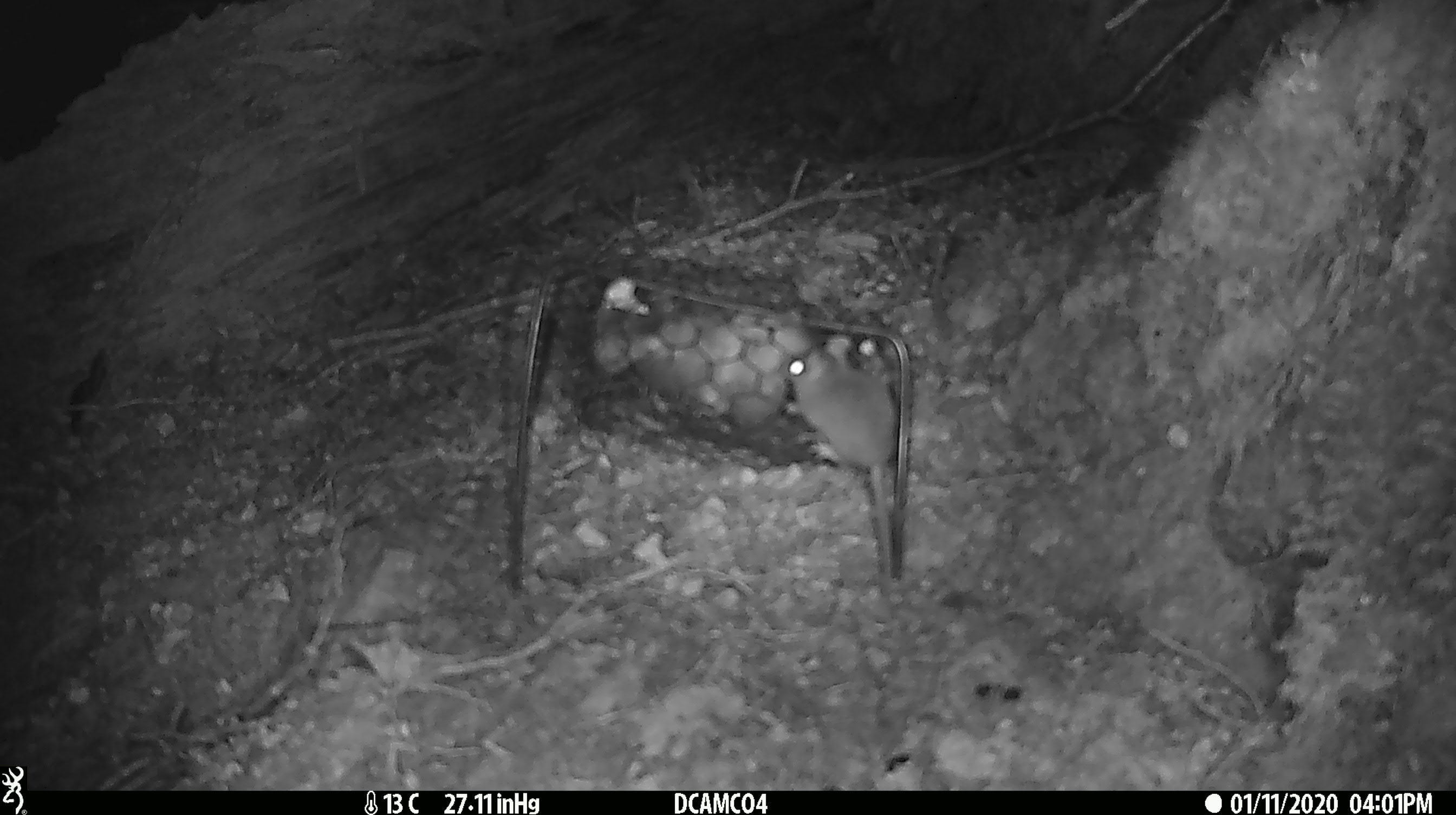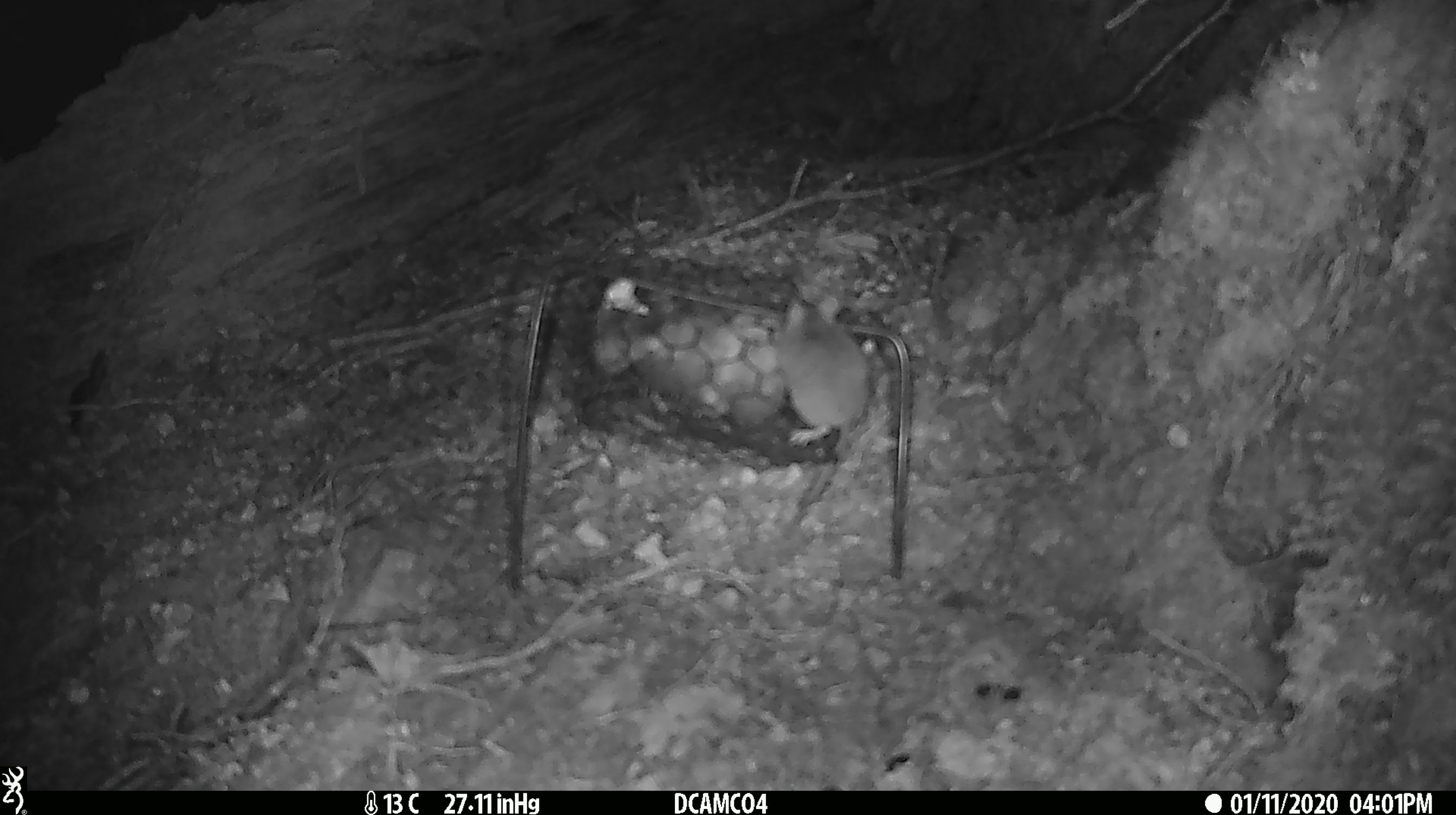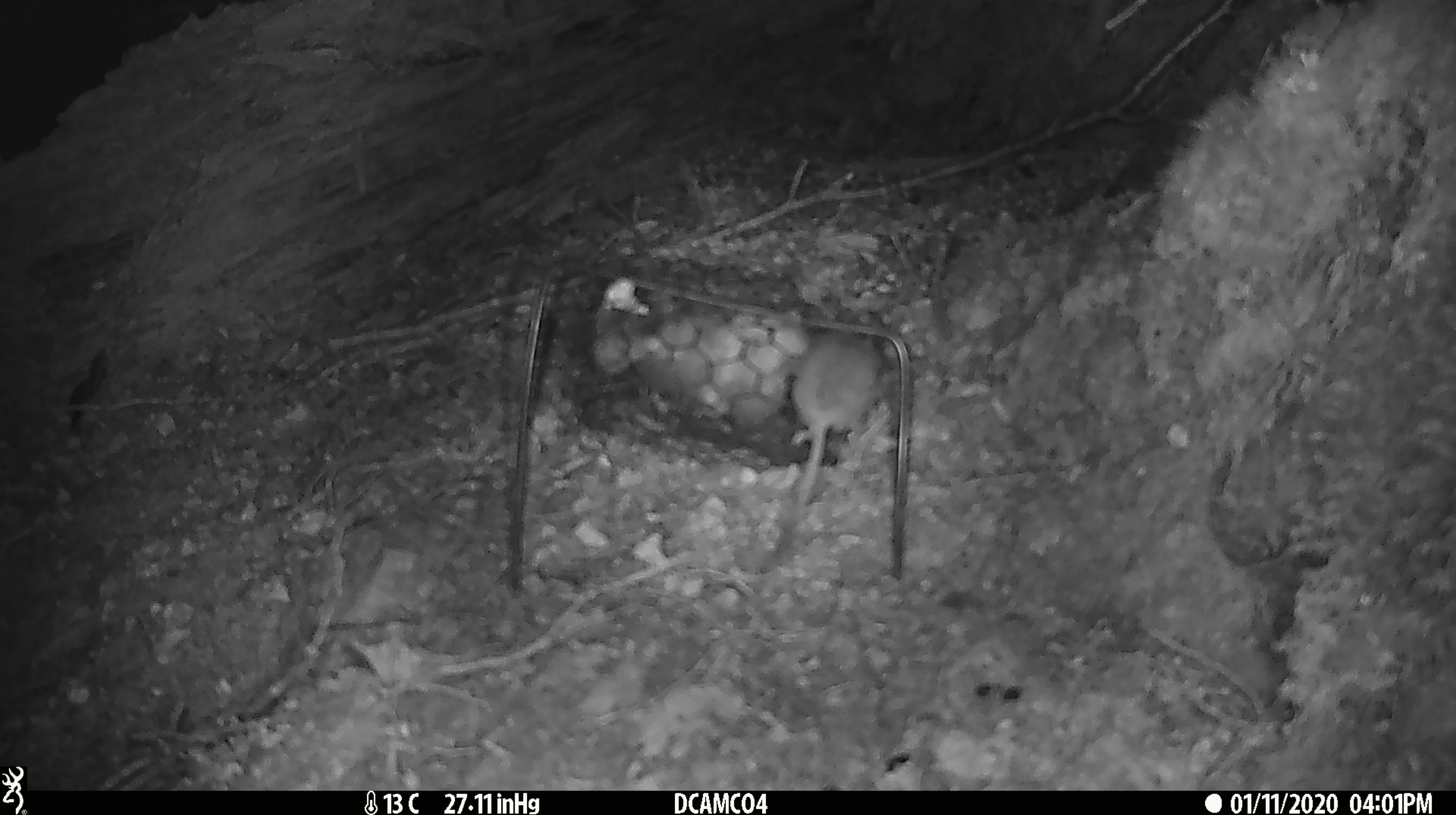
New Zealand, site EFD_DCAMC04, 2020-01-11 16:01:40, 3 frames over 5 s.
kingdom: Animalia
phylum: Chordata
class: Mammalia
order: Rodentia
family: Muridae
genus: Mus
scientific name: Mus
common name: mouse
Mouse (Mus).